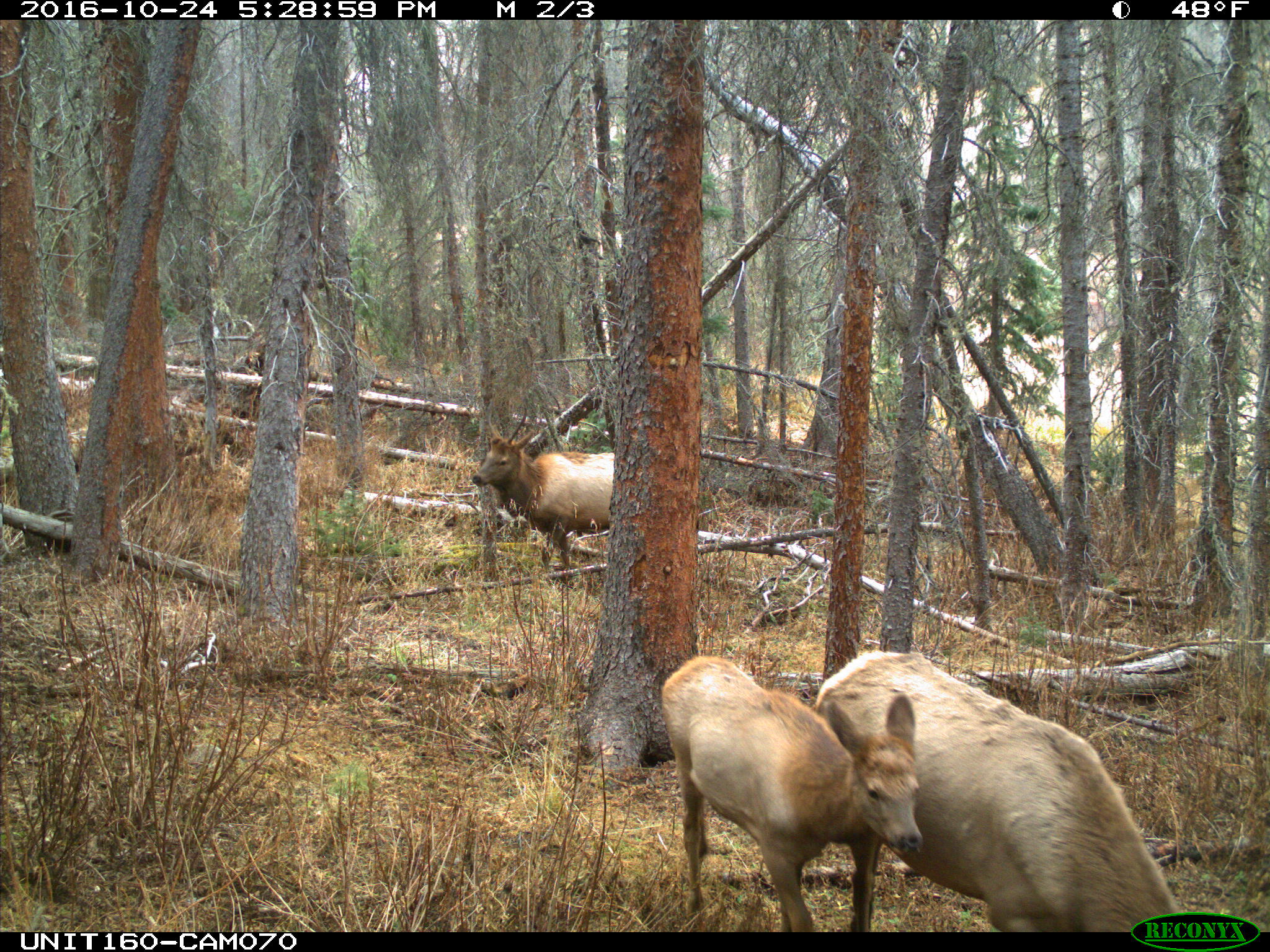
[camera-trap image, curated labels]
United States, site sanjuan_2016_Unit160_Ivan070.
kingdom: Animalia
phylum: Chordata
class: Mammalia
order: Artiodactyla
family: Cervidae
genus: Cervus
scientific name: Cervus elaphus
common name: red deer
Cervus elaphus (red deer).